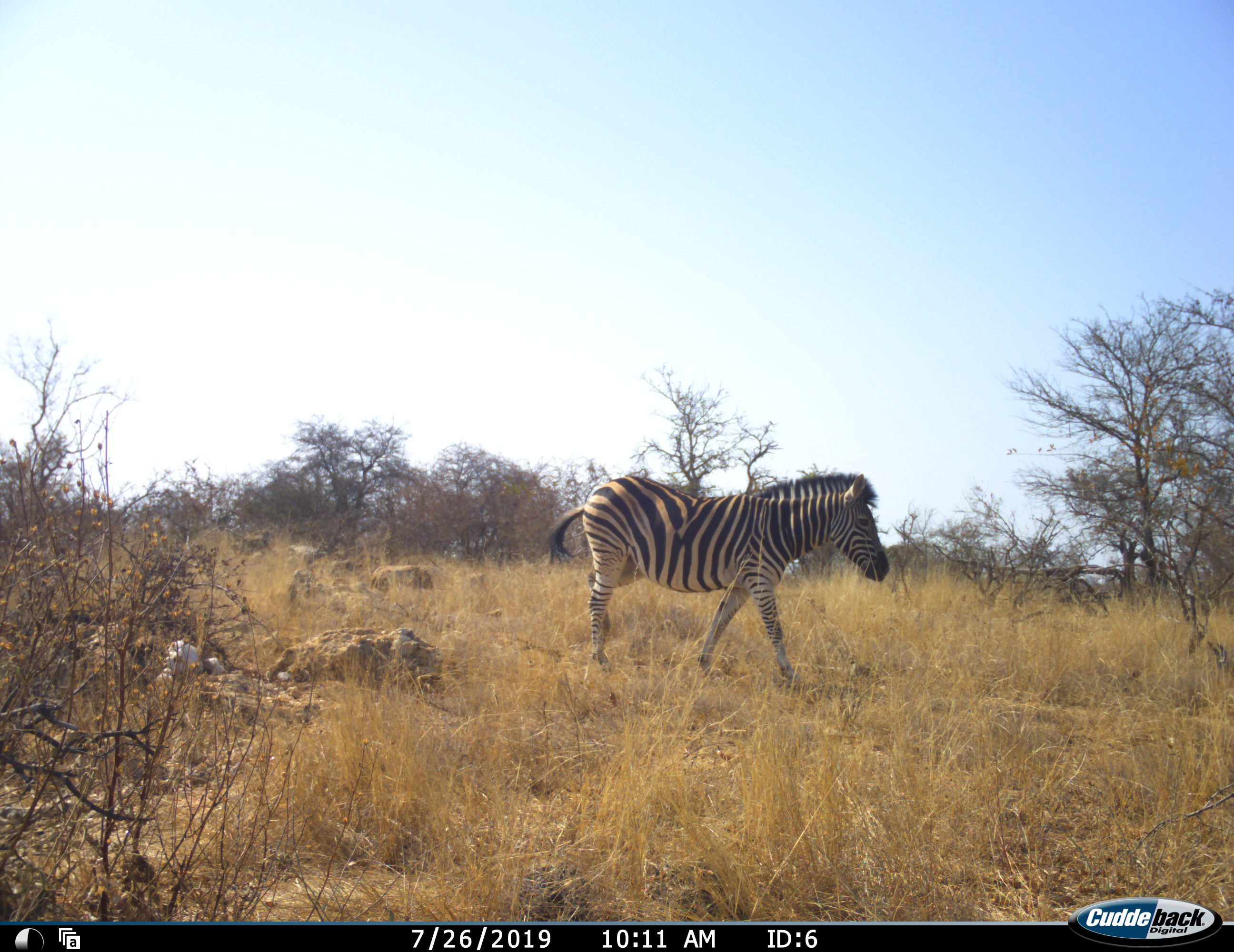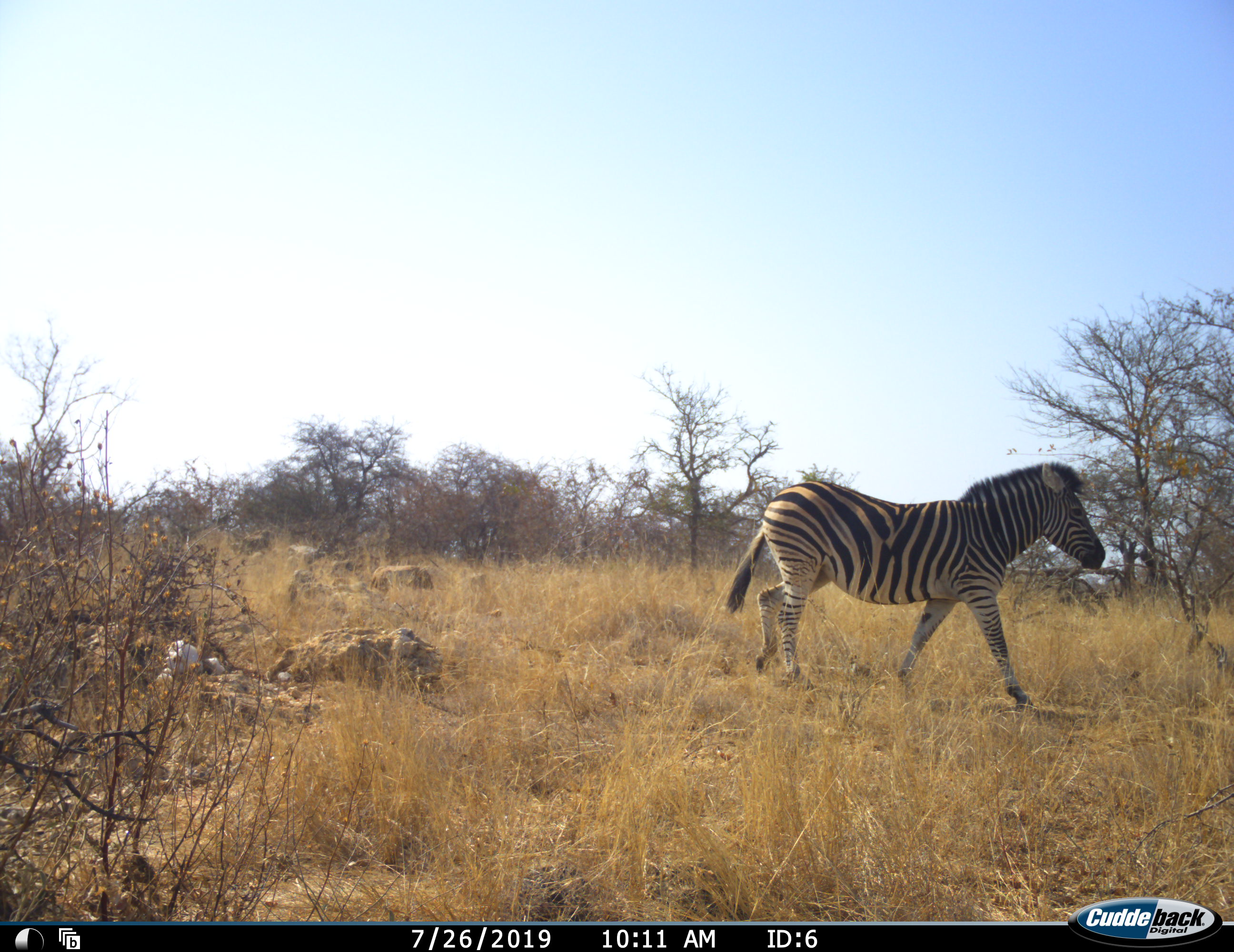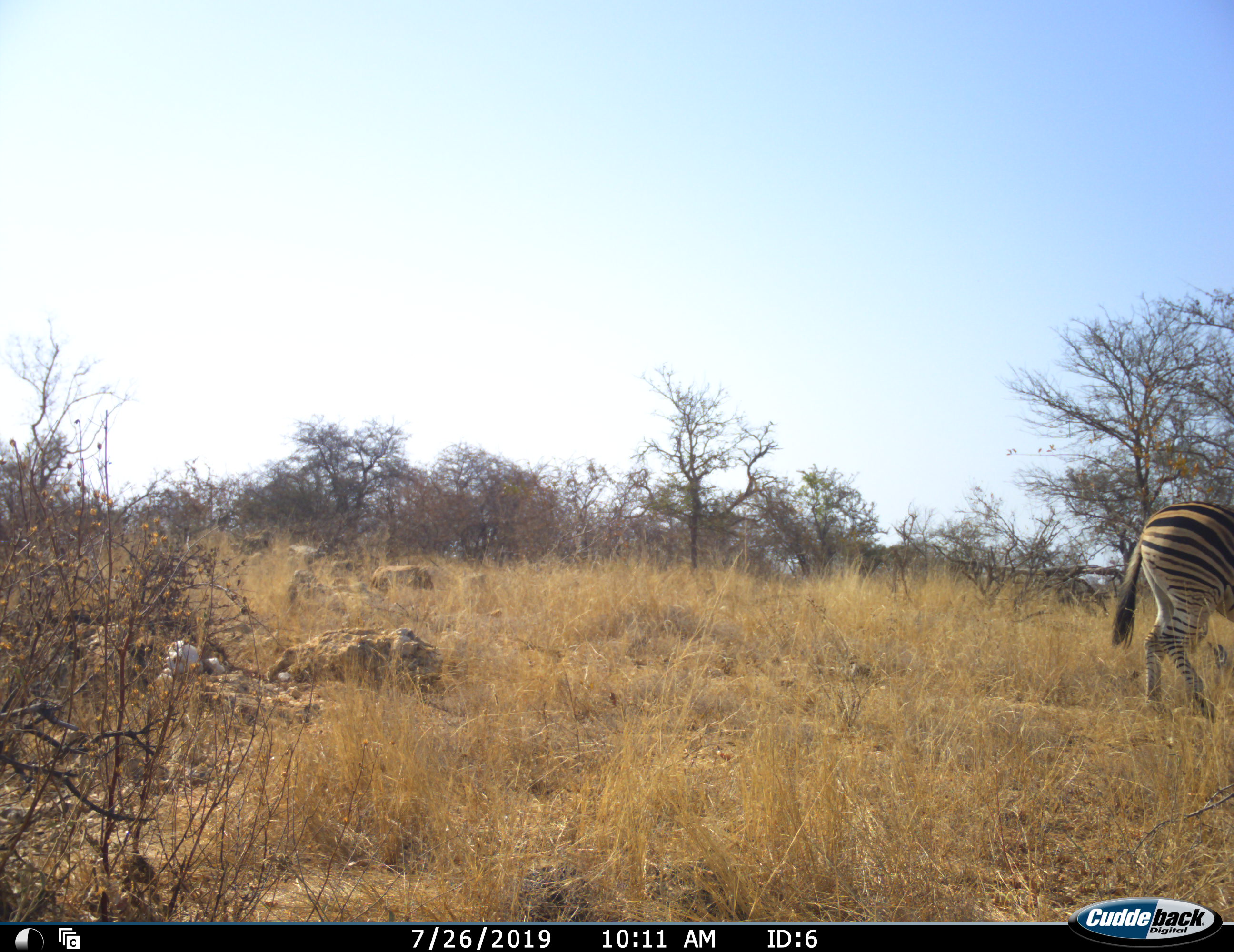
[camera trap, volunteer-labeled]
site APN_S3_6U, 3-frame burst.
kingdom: Animalia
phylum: Chordata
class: Mammalia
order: Perissodactyla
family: Equidae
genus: Equus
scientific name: Equus quagga burchellii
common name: burchell's zebra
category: zebraburchells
Zebraburchells (burchell's zebra) (Equus quagga burchellii), count 1. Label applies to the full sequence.